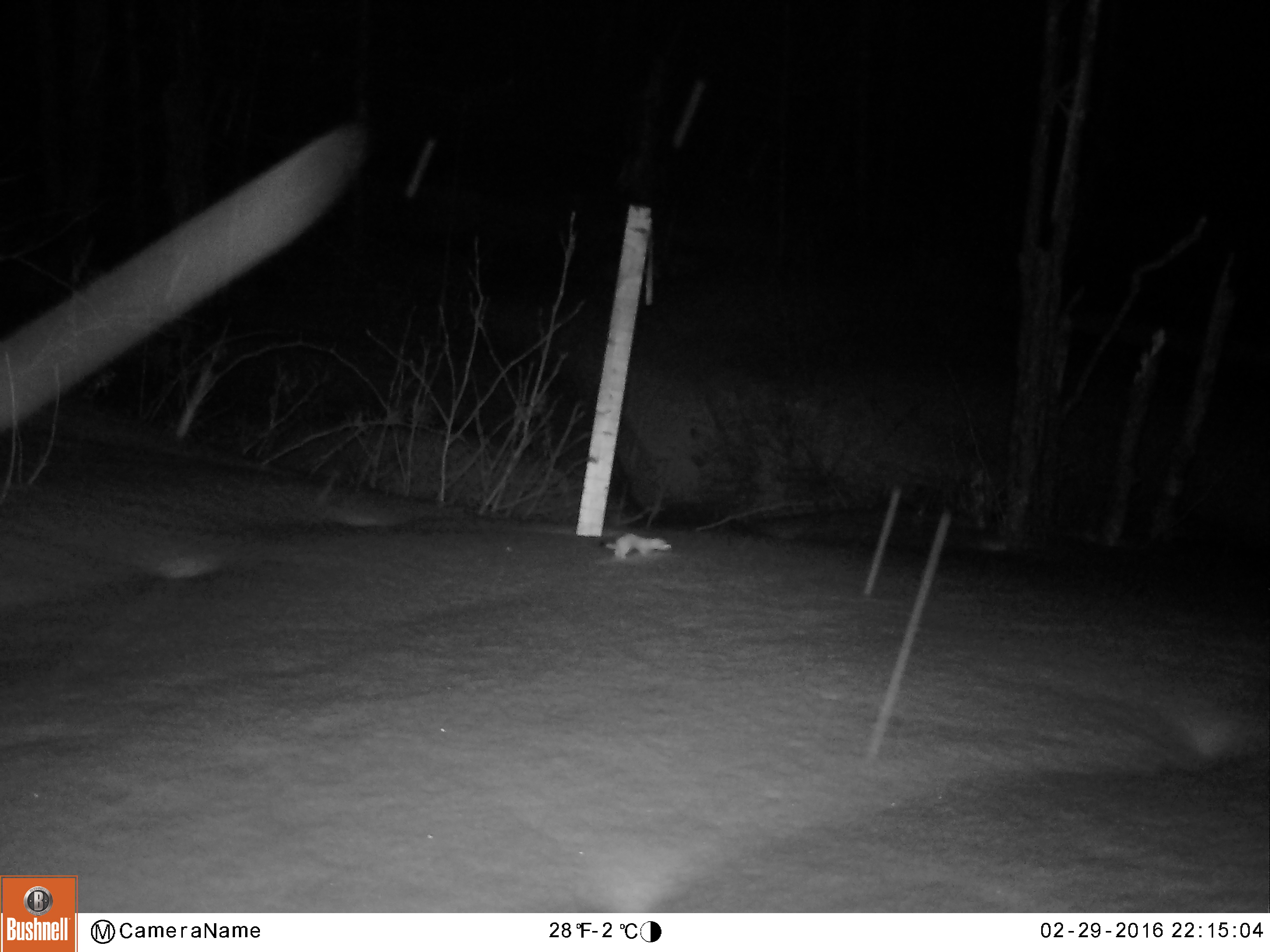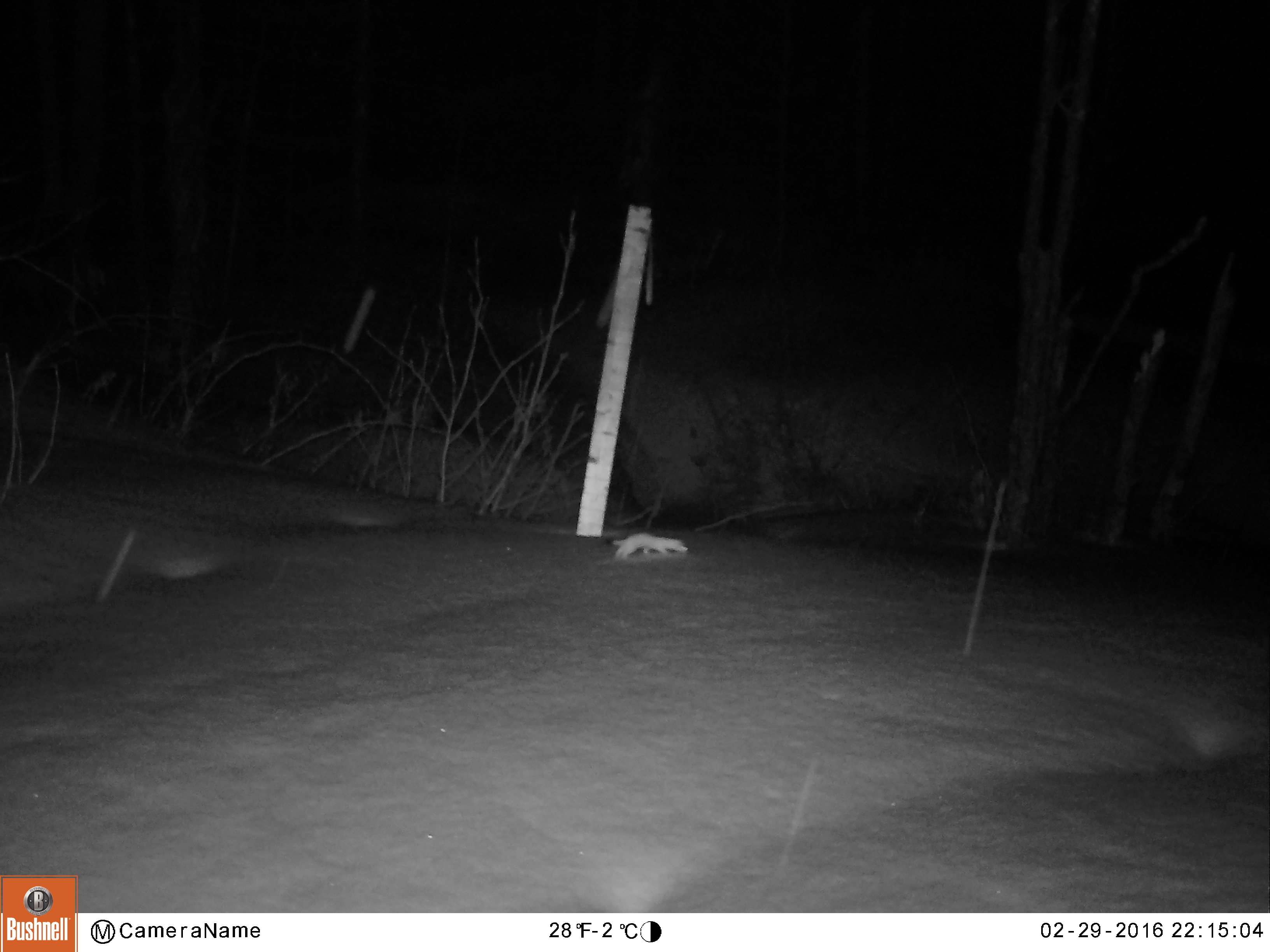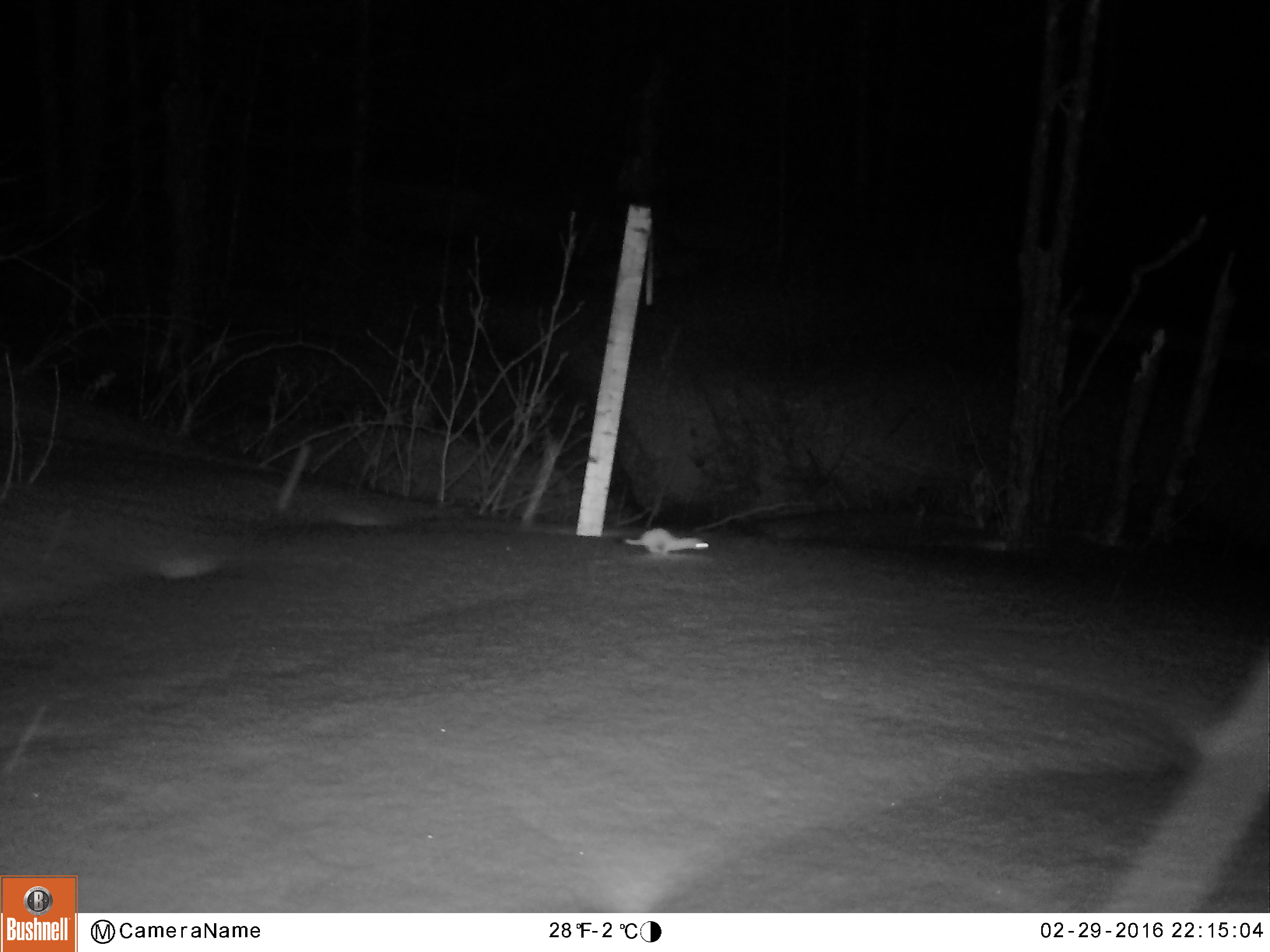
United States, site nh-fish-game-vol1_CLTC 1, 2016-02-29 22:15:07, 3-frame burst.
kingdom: Animalia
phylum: Chordata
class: Mammalia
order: Carnivora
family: Mustelidae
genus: Mustela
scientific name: Mustela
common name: weasel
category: weasel sp.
Weasel sp. (weasel) (Mustela).